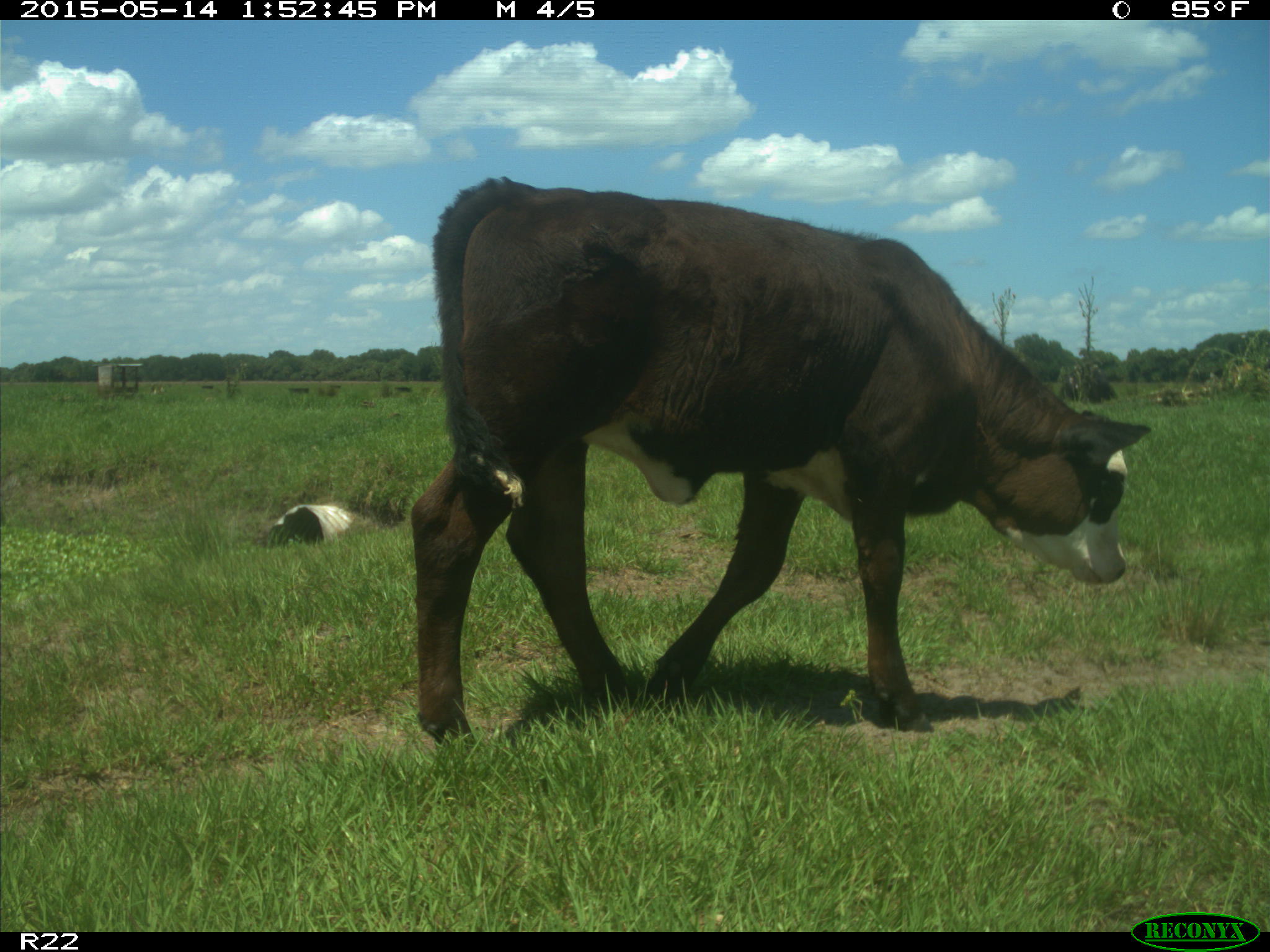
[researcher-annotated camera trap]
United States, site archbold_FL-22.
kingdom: Animalia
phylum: Chordata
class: Mammalia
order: Artiodactyla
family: Bovidae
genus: Bos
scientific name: Bos taurus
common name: domestic cow